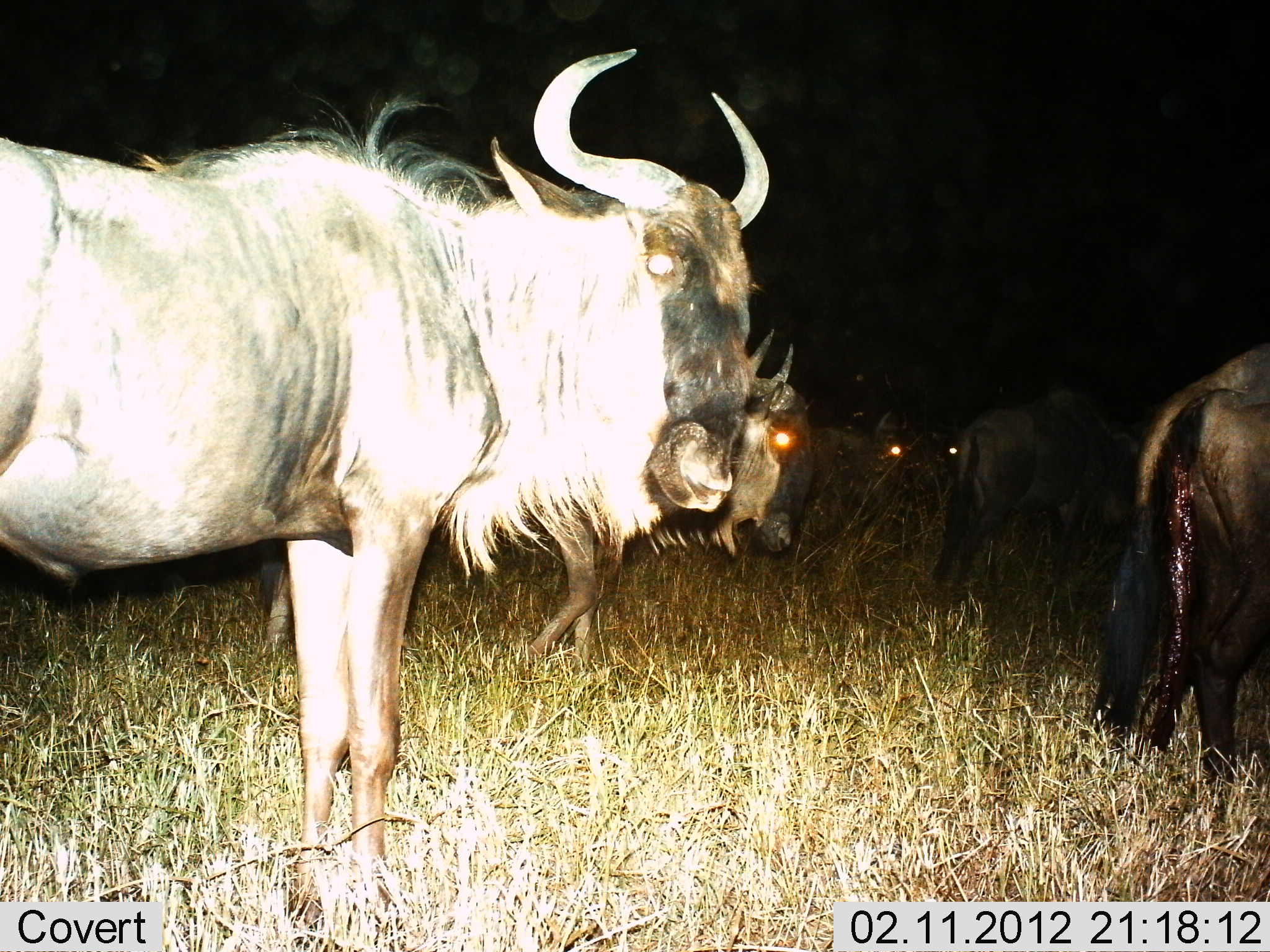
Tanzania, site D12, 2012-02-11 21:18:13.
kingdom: Animalia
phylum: Chordata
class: Mammalia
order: Artiodactyla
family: Bovidae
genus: Connochaetes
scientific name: Connochaetes taurinus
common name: blue wildebeest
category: wildebeest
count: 6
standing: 100%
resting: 0%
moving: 12%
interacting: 0%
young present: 18%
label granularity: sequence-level